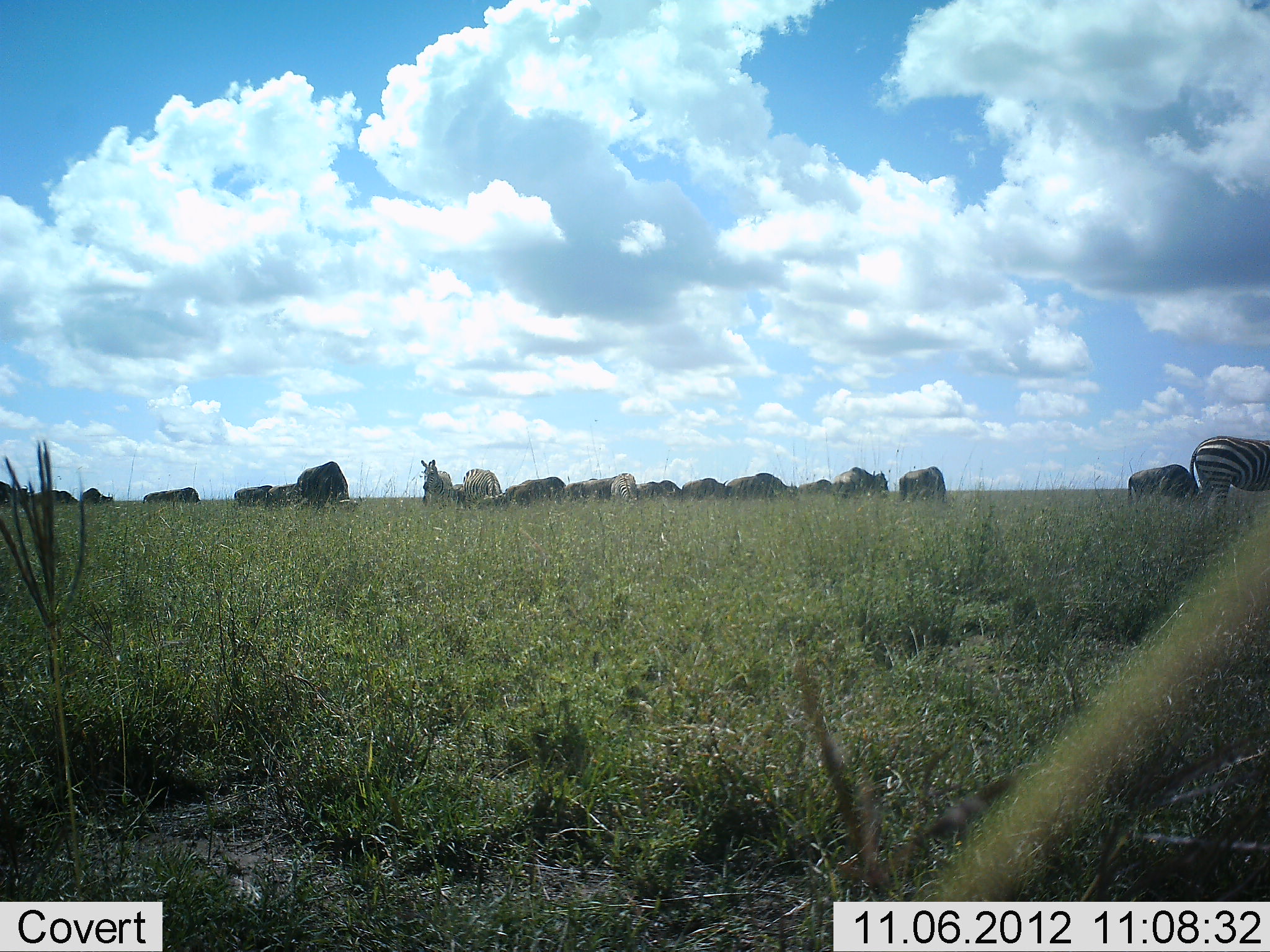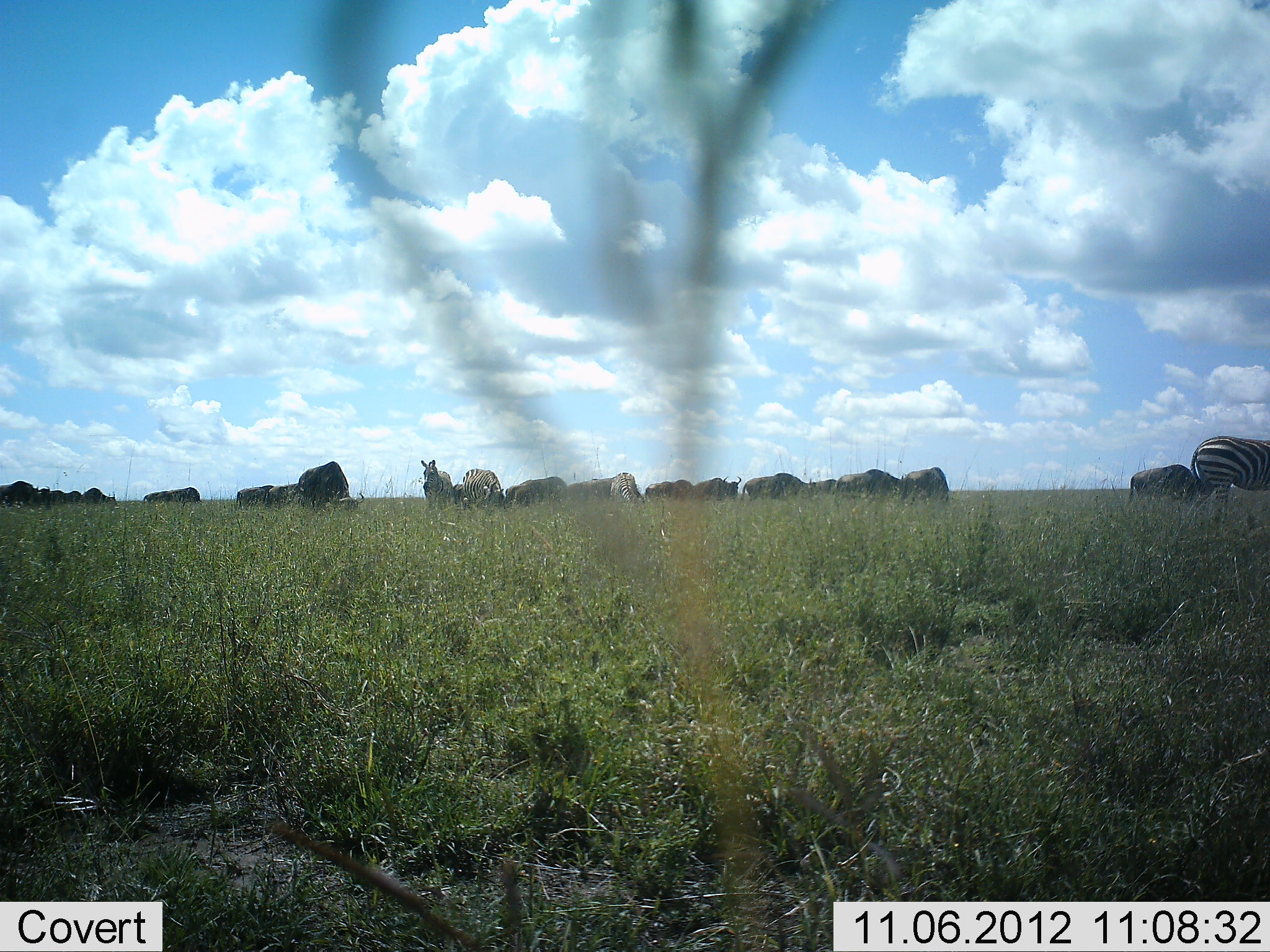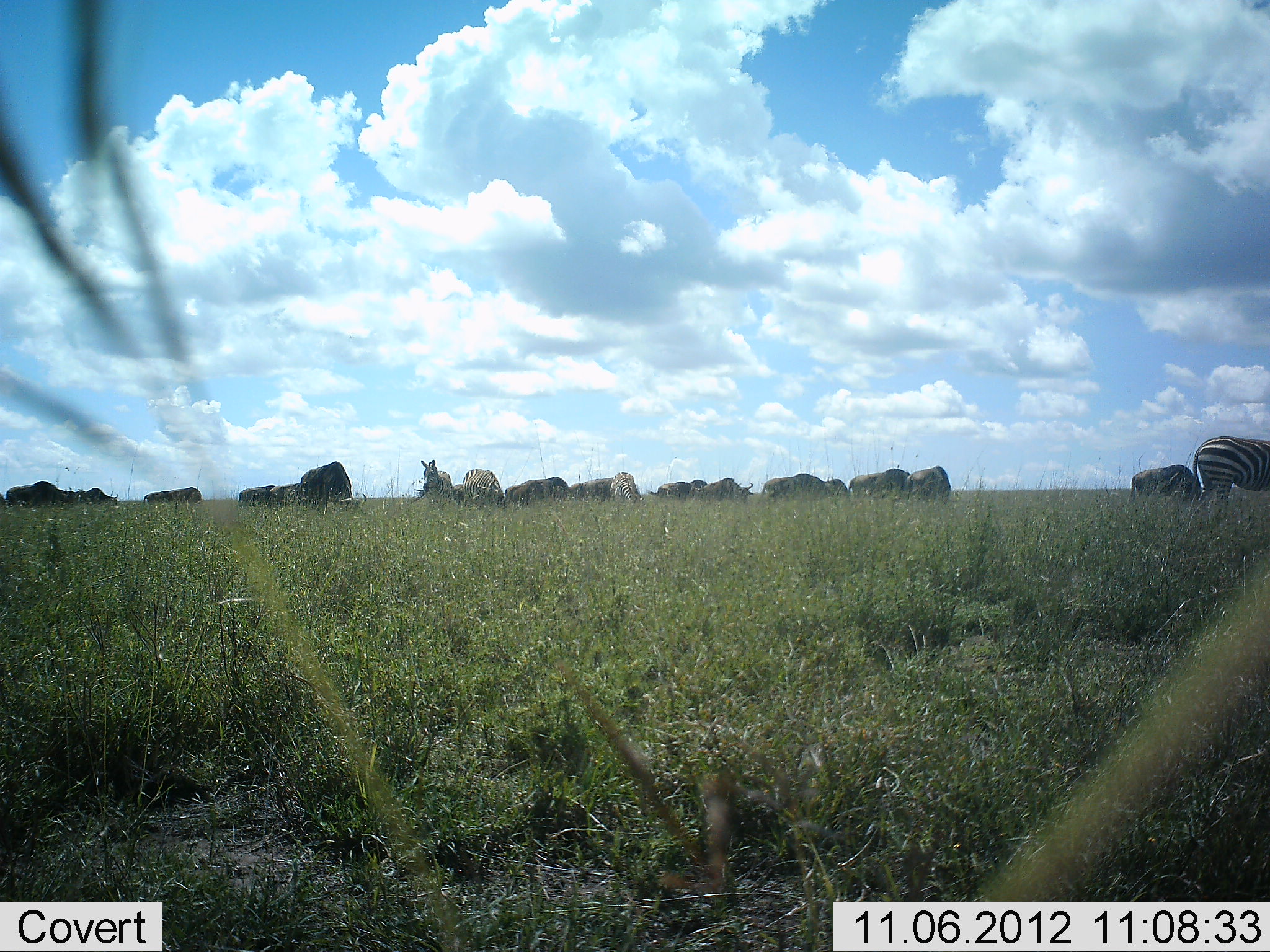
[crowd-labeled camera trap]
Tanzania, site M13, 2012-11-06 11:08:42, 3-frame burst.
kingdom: Animalia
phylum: Chordata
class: Mammalia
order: Artiodactyla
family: Bovidae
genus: Connochaetes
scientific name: Connochaetes taurinus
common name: blue wildebeest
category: wildebeest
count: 11-50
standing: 40%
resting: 0%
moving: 20%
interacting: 0%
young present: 0%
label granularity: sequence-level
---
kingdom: Animalia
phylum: Chordata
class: Mammalia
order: Perissodactyla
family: Equidae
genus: Equus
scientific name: Equus quagga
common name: plains zebra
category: zebra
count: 4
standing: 64%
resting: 0%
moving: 0%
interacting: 9%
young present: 0%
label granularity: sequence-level